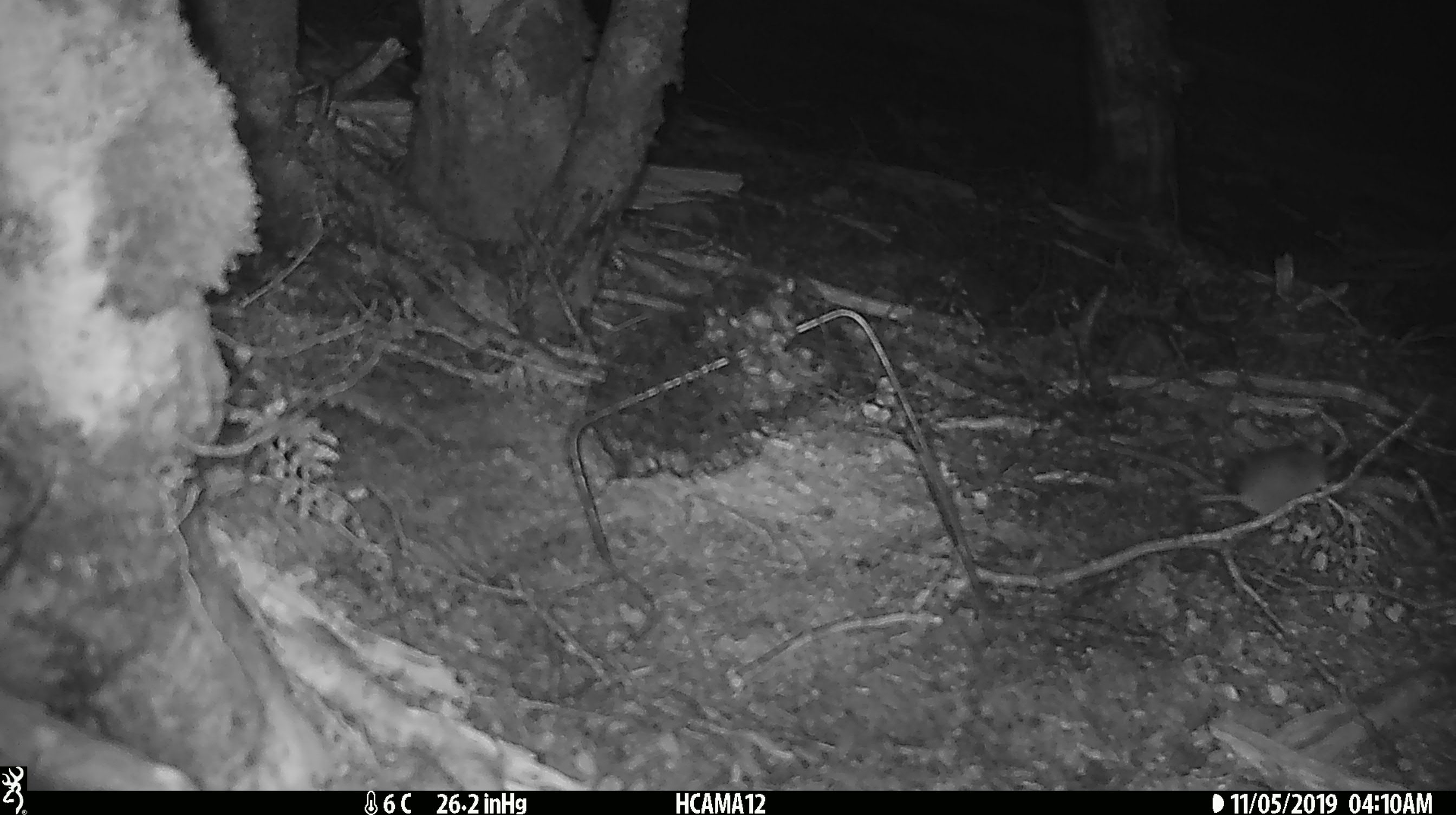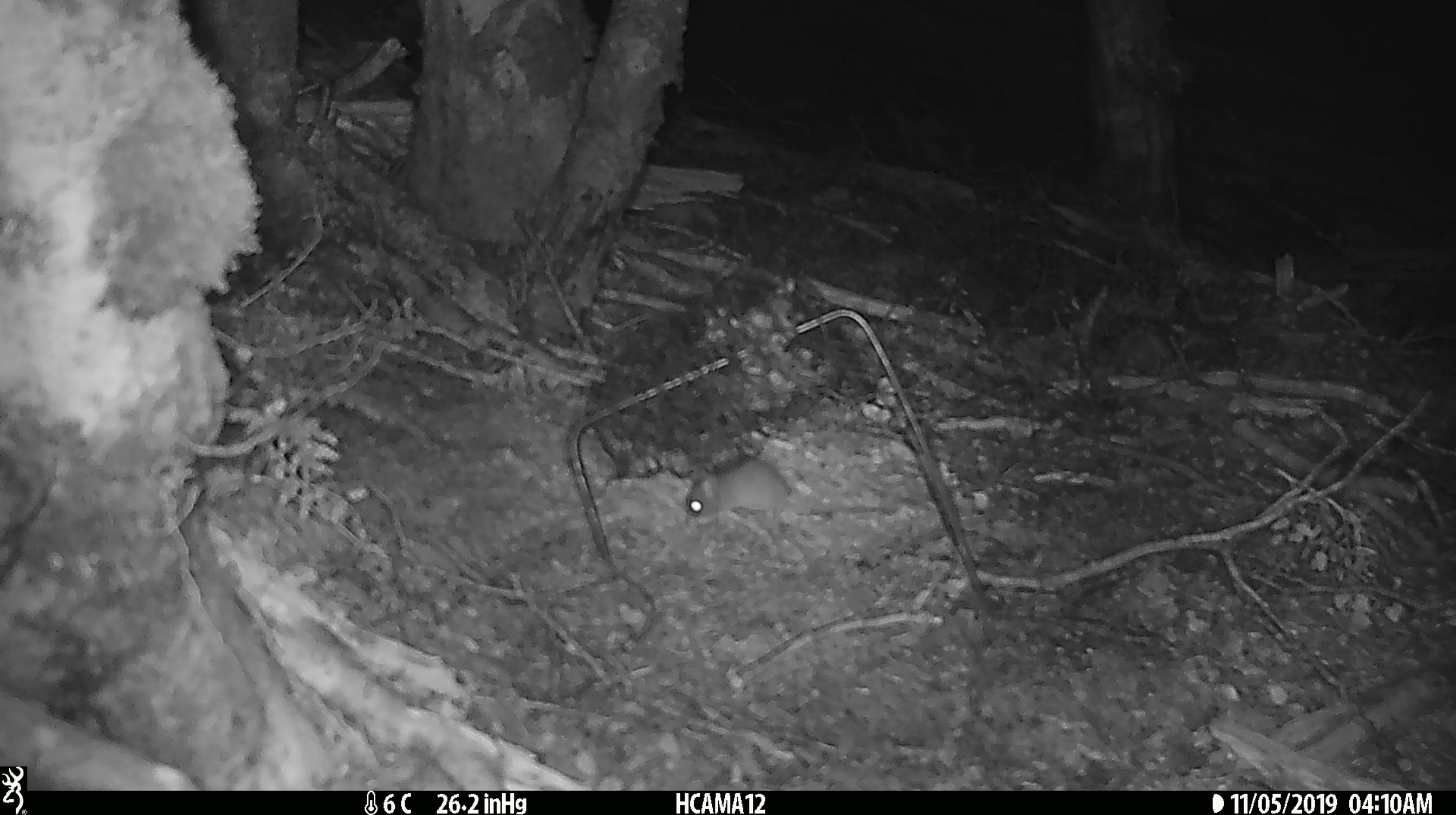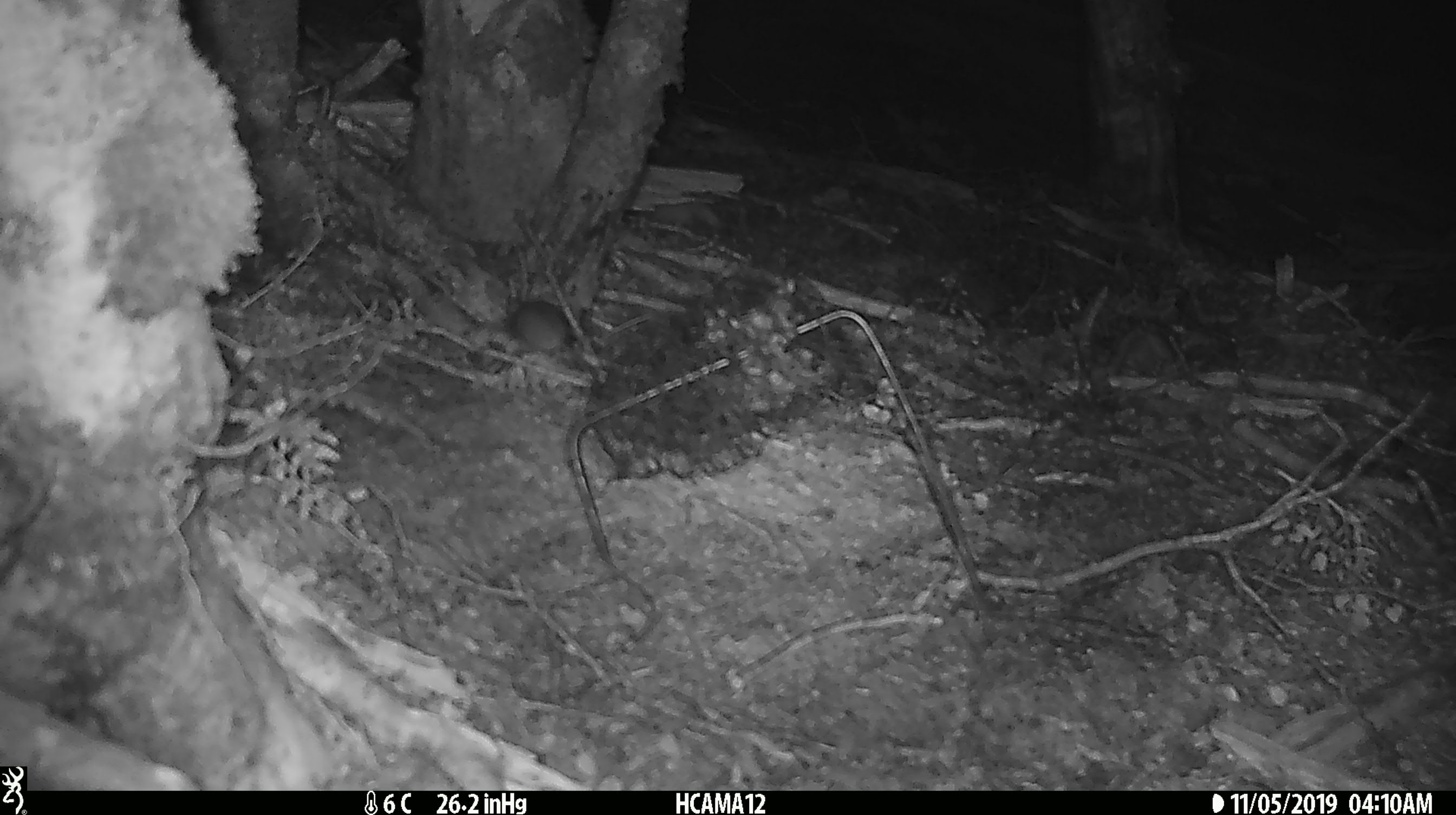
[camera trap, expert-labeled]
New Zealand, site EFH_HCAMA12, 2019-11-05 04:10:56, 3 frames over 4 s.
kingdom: Animalia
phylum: Chordata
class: Mammalia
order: Rodentia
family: Muridae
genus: Mus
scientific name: Mus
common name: mouse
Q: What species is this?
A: Mouse (Mus).